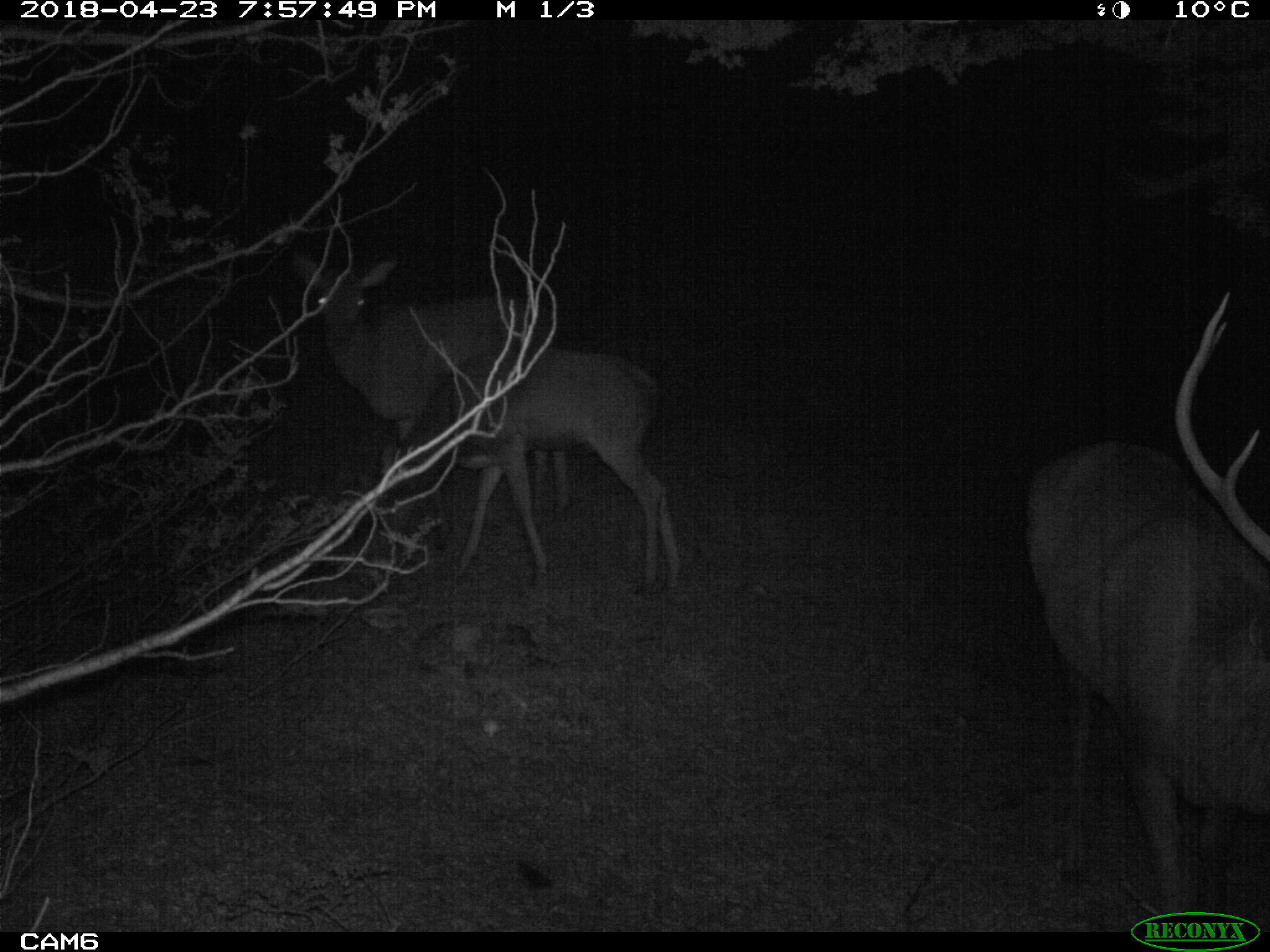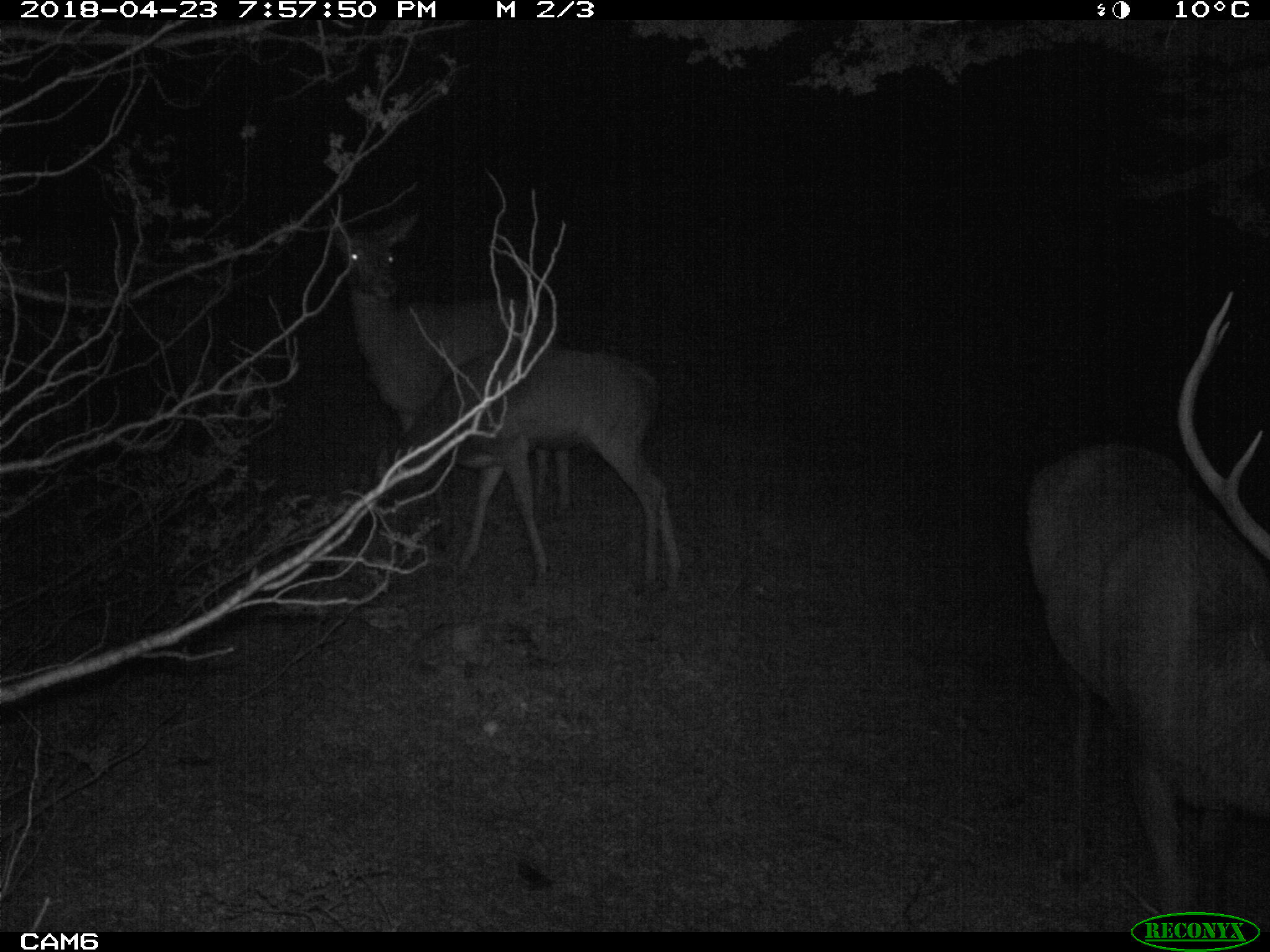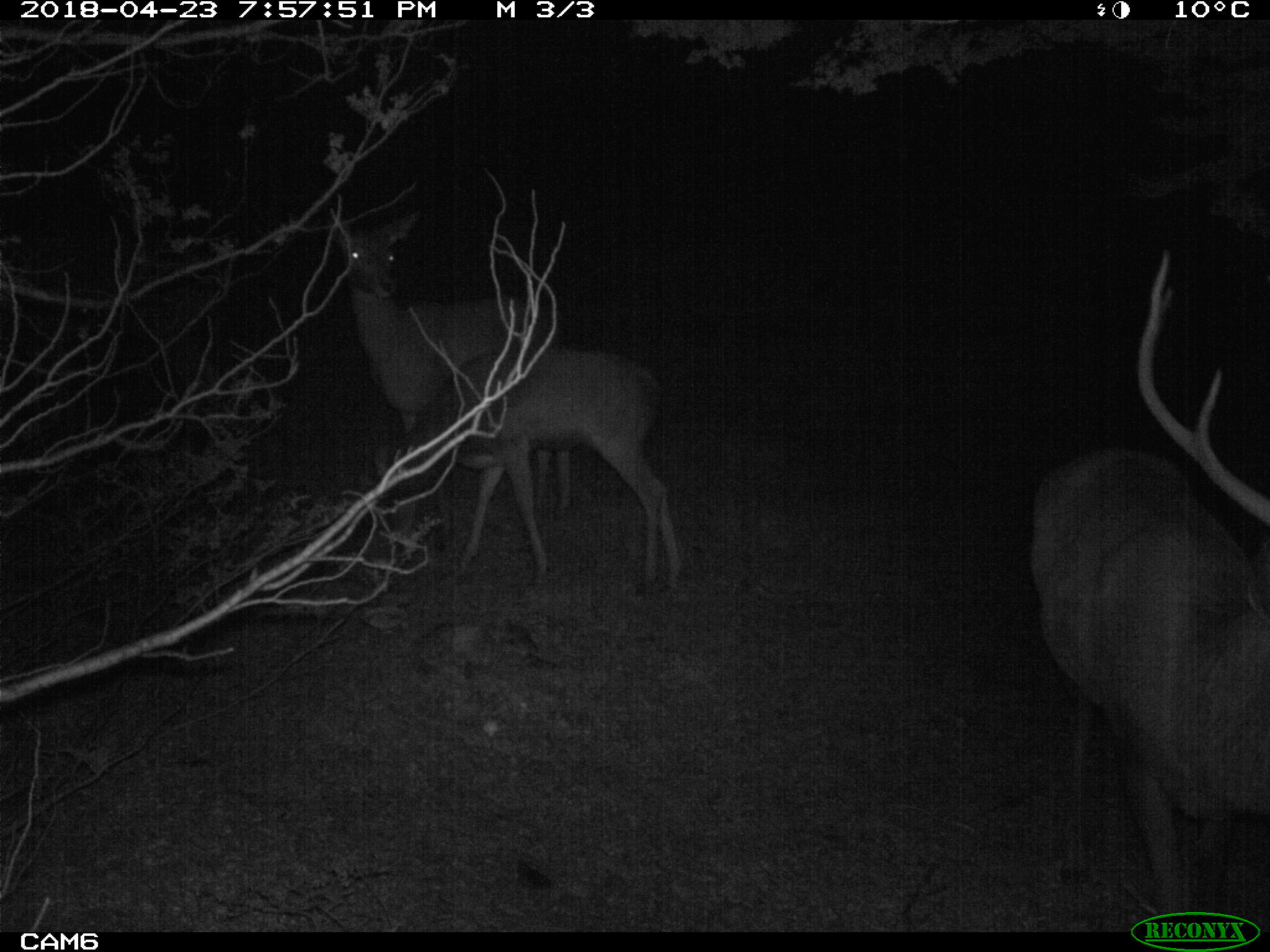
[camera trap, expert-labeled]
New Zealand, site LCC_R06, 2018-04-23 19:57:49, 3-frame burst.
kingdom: Animalia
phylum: Chordata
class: Mammalia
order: Artiodactyla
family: Cervidae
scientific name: Cervidae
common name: deer